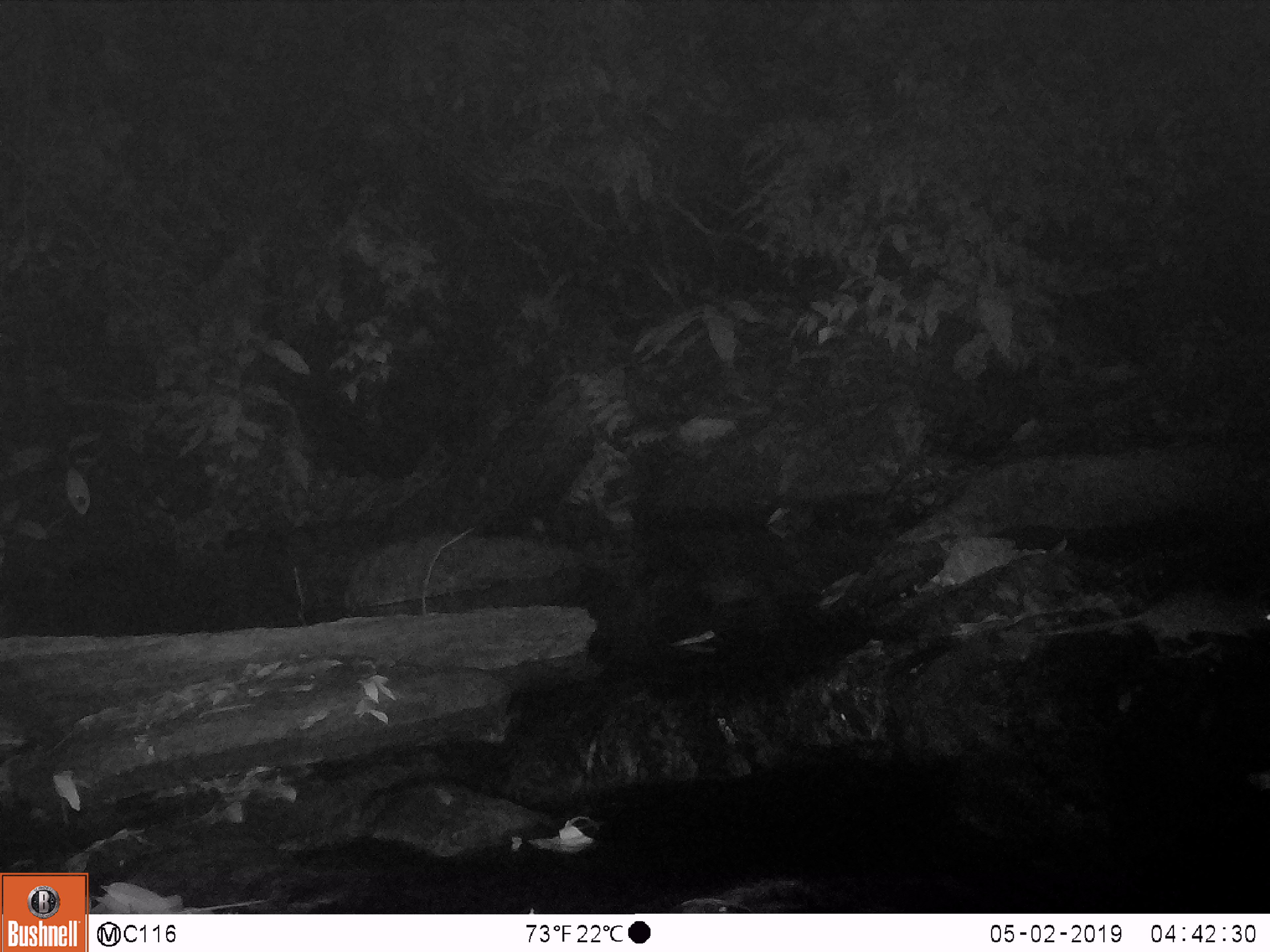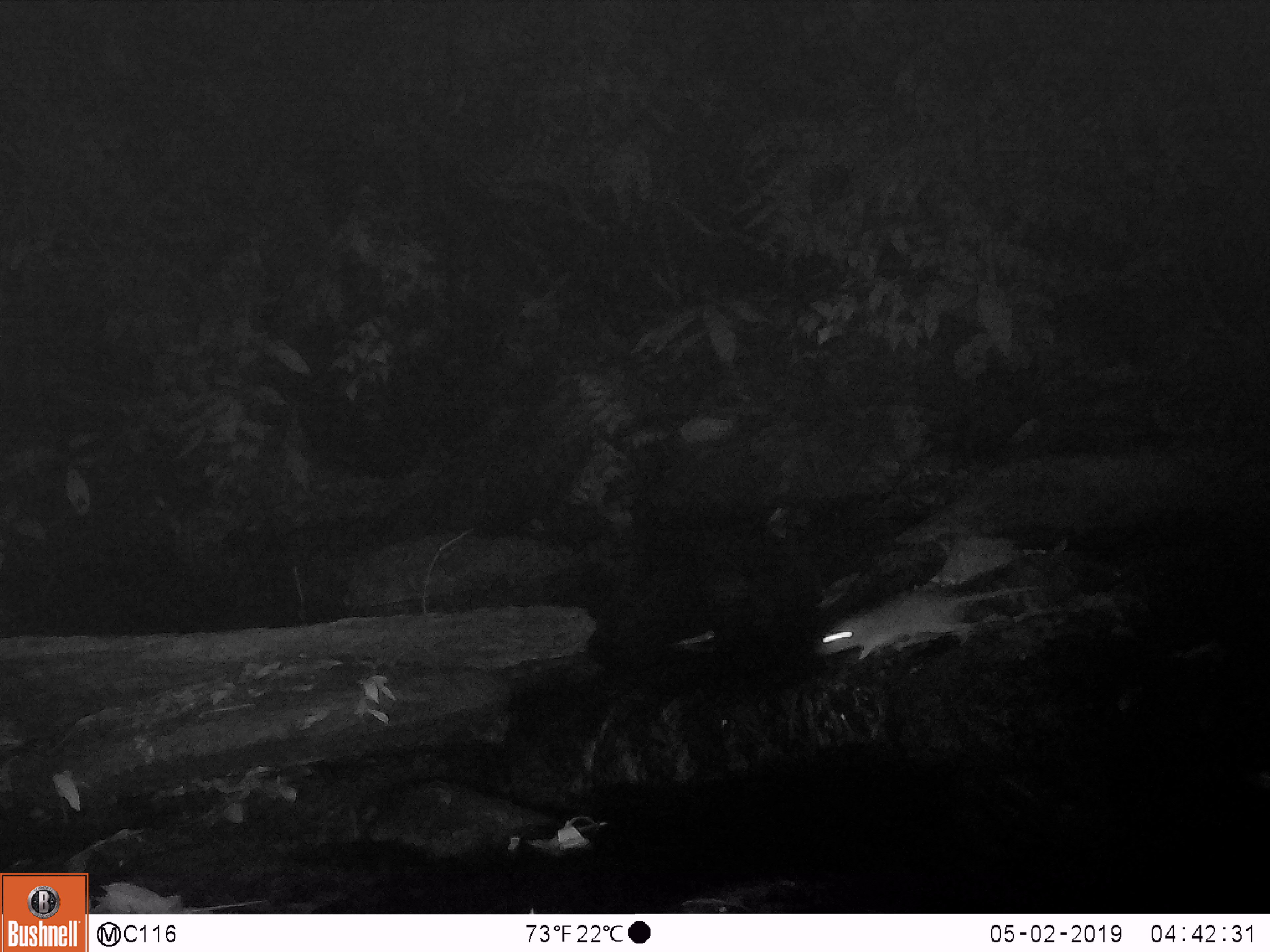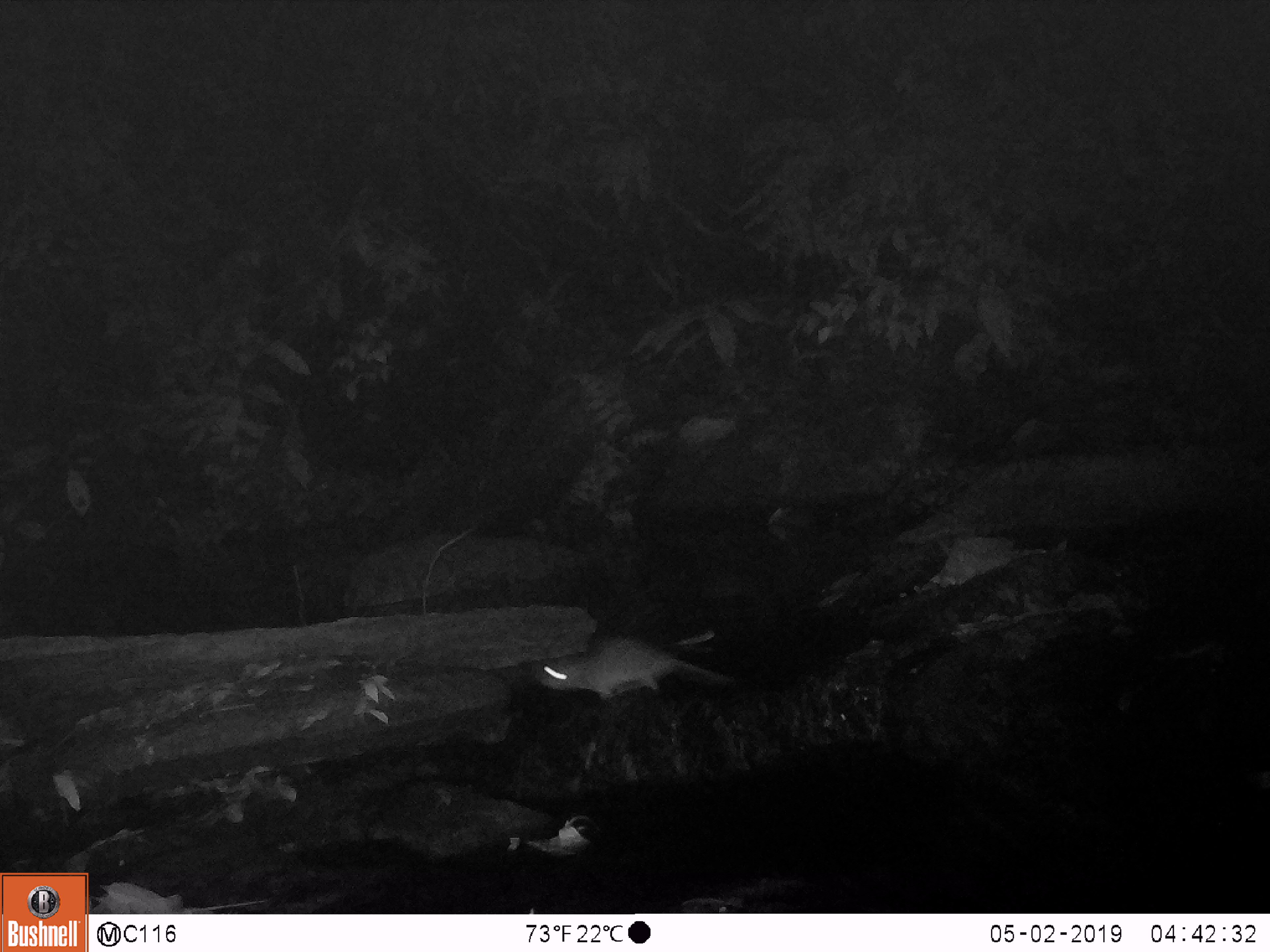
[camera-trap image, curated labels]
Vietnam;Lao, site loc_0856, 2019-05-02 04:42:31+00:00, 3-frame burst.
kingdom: Animalia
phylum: Chordata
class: Mammalia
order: Rodentia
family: Muridae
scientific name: Muridae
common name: old-world mice and rats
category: unidentified murid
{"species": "unidentified murid (old-world mice and rats) (Muridae)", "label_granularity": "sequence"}